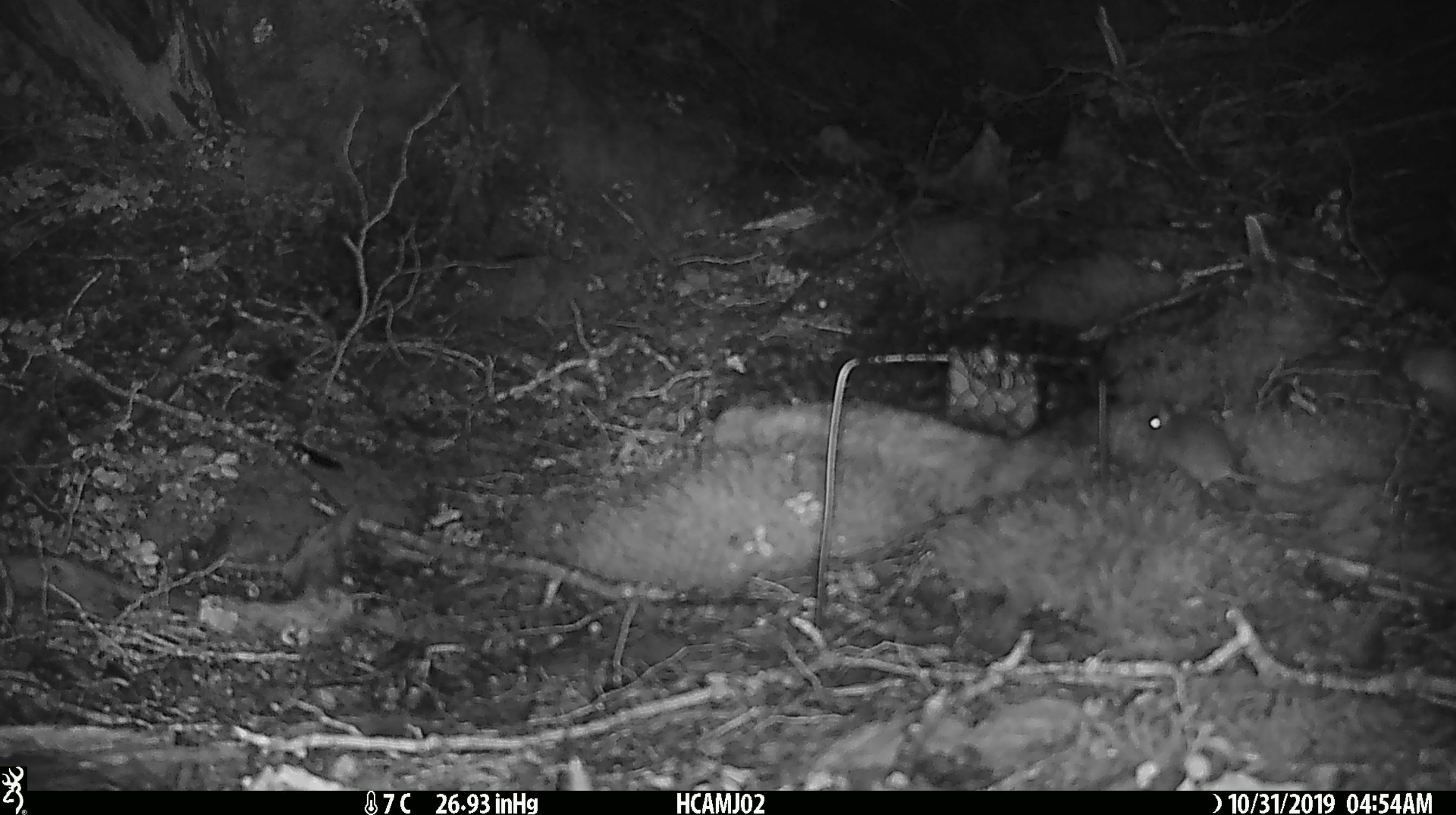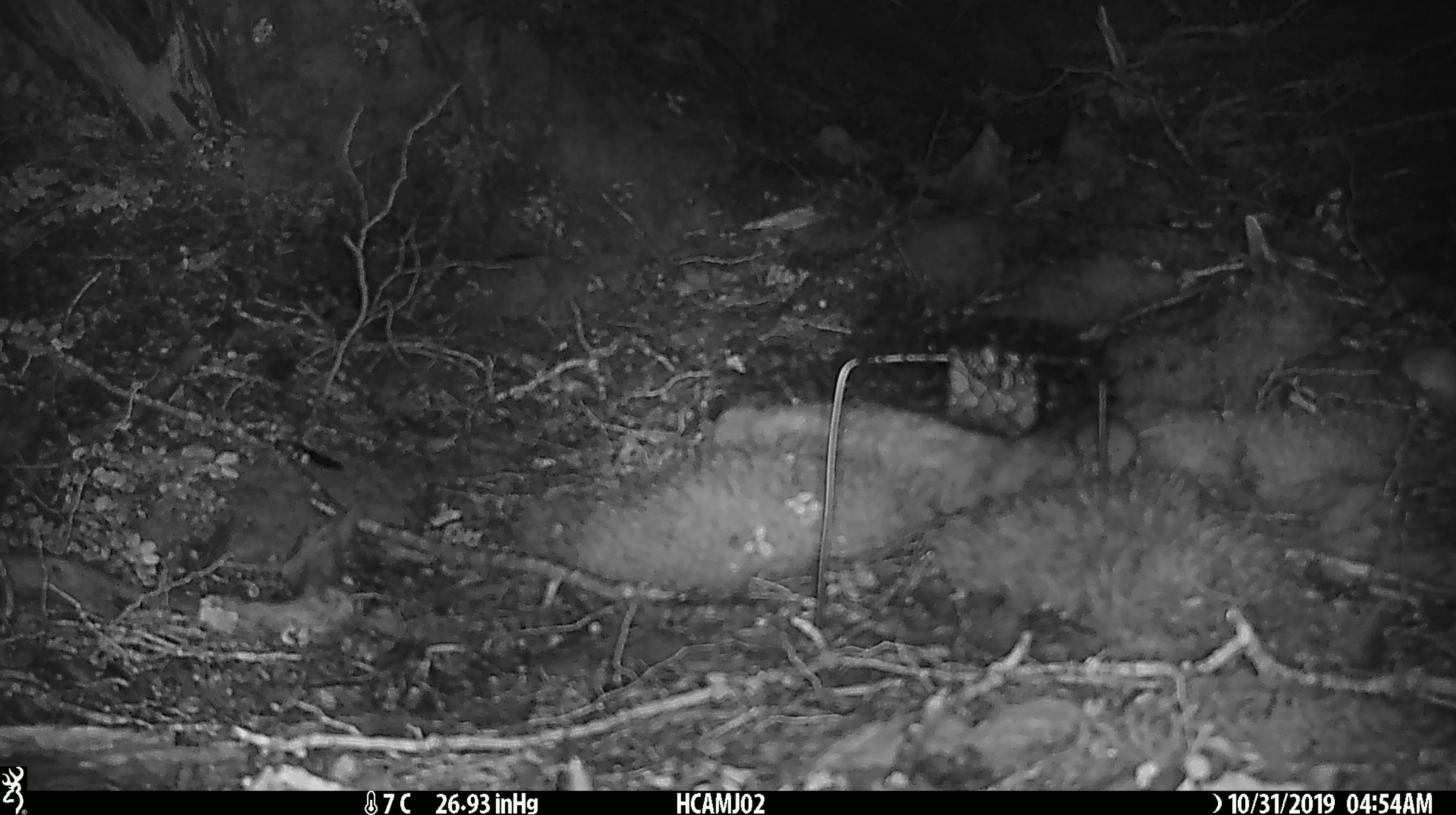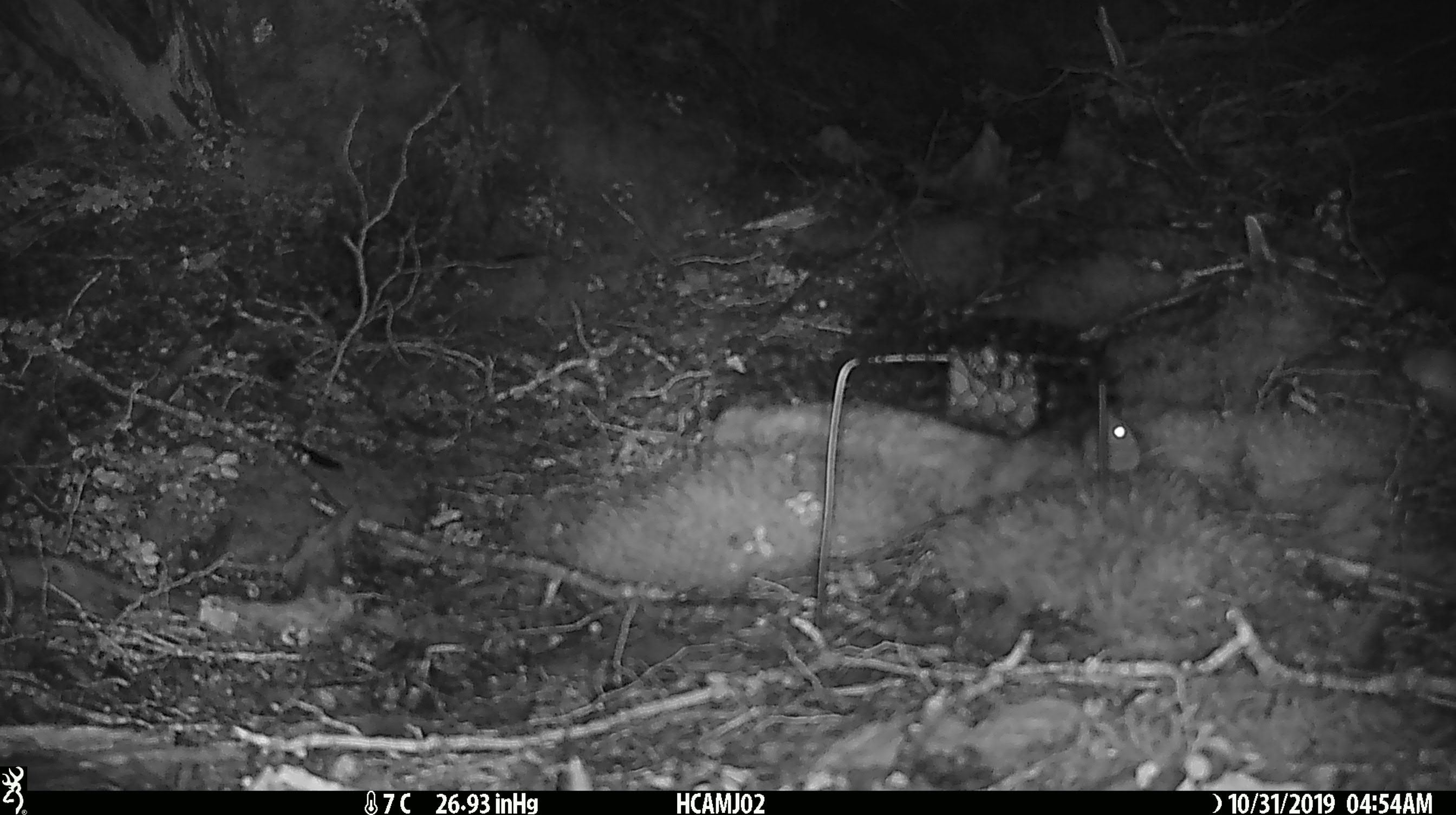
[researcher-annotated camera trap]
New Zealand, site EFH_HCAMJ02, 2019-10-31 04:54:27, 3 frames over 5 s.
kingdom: Animalia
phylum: Chordata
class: Mammalia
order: Rodentia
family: Muridae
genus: Mus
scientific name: Mus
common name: mouse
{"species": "mouse (Mus)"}